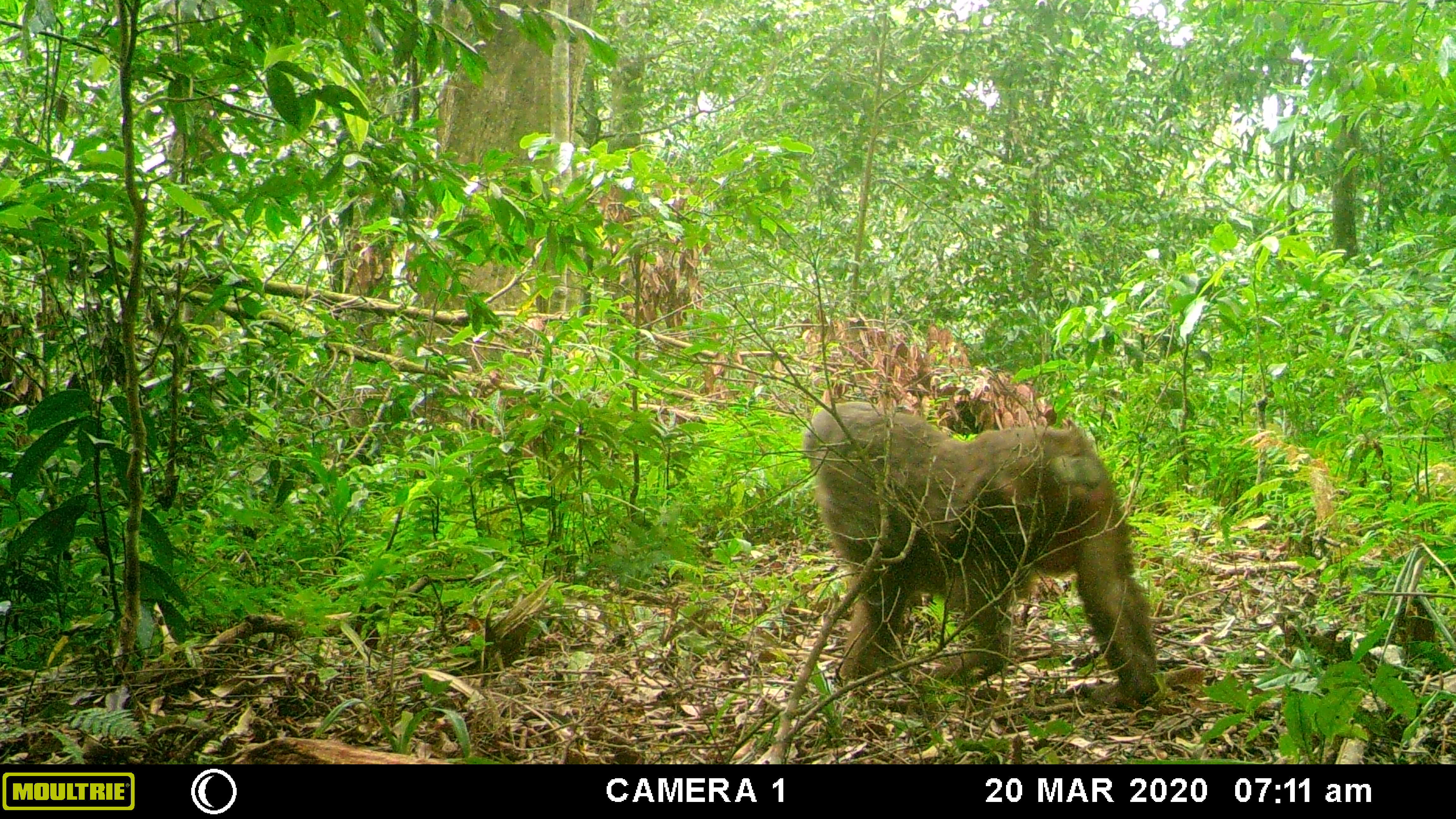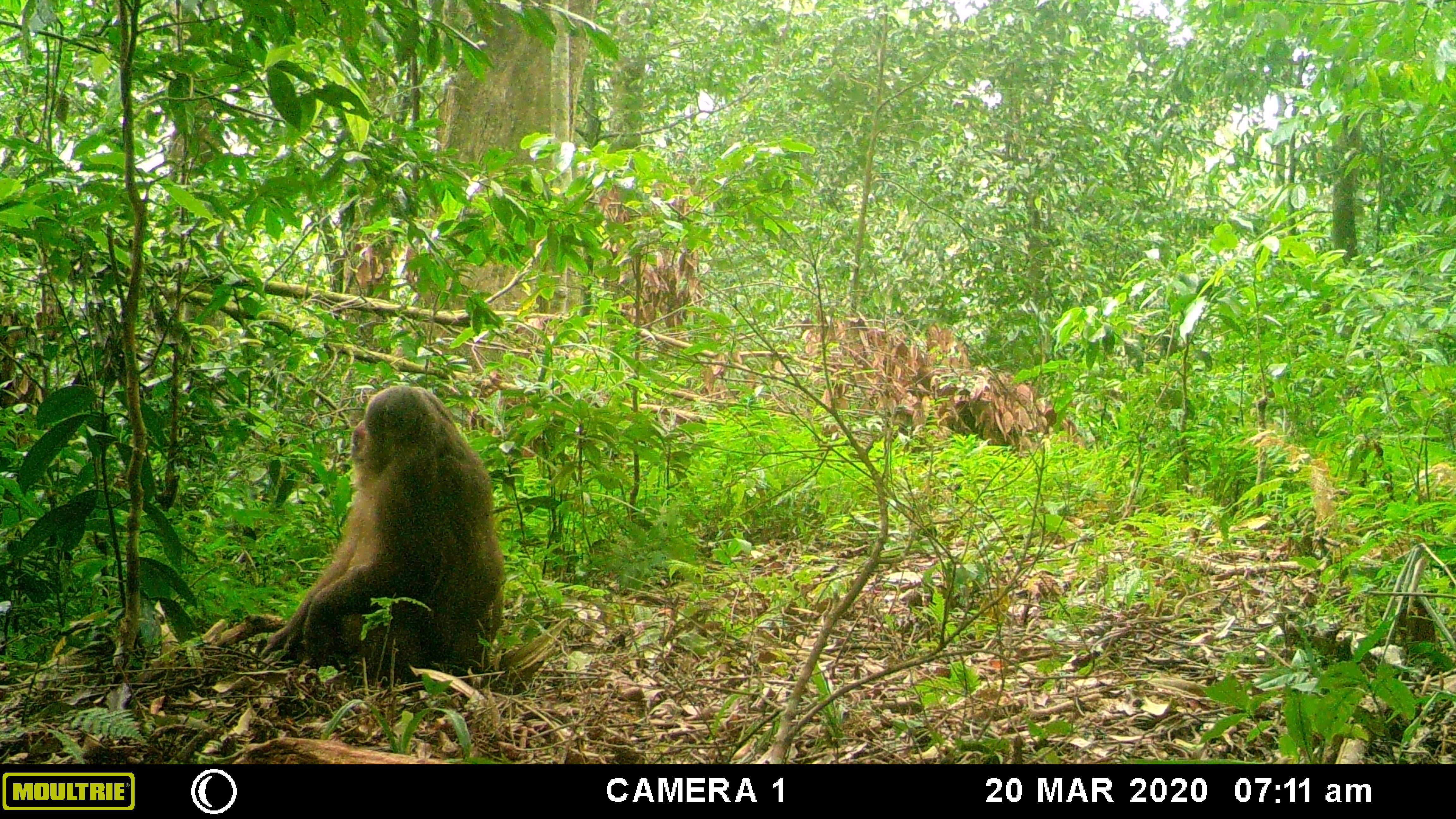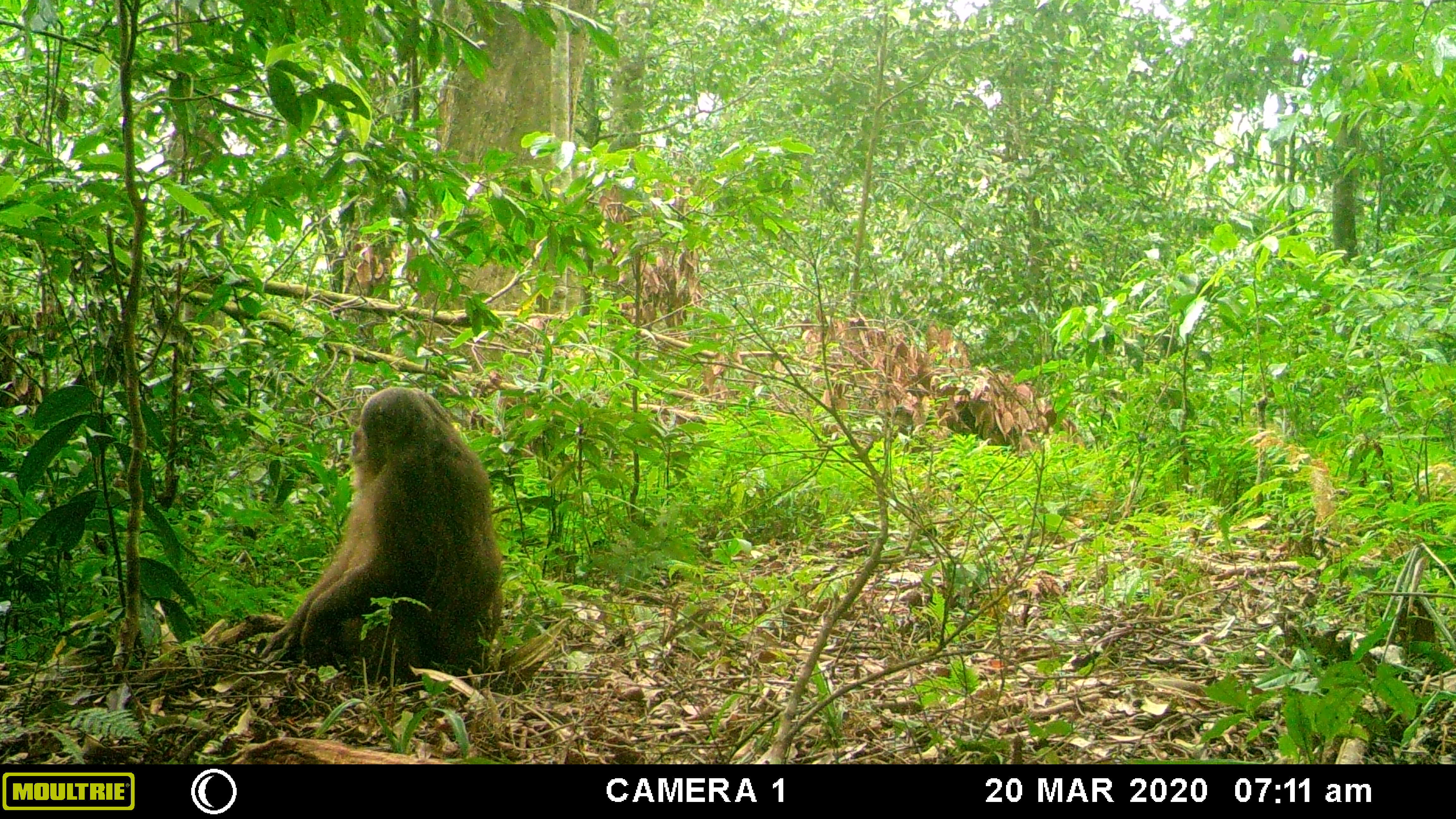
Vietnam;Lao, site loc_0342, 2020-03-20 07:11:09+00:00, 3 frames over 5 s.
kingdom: Animalia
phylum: Chordata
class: Mammalia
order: Primates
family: Cercopithecidae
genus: Macaca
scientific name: Macaca arctoides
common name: stump-tailed macaque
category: stump tailed macaque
Stump tailed macaque (stump-tailed macaque) (Macaca arctoides). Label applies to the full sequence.